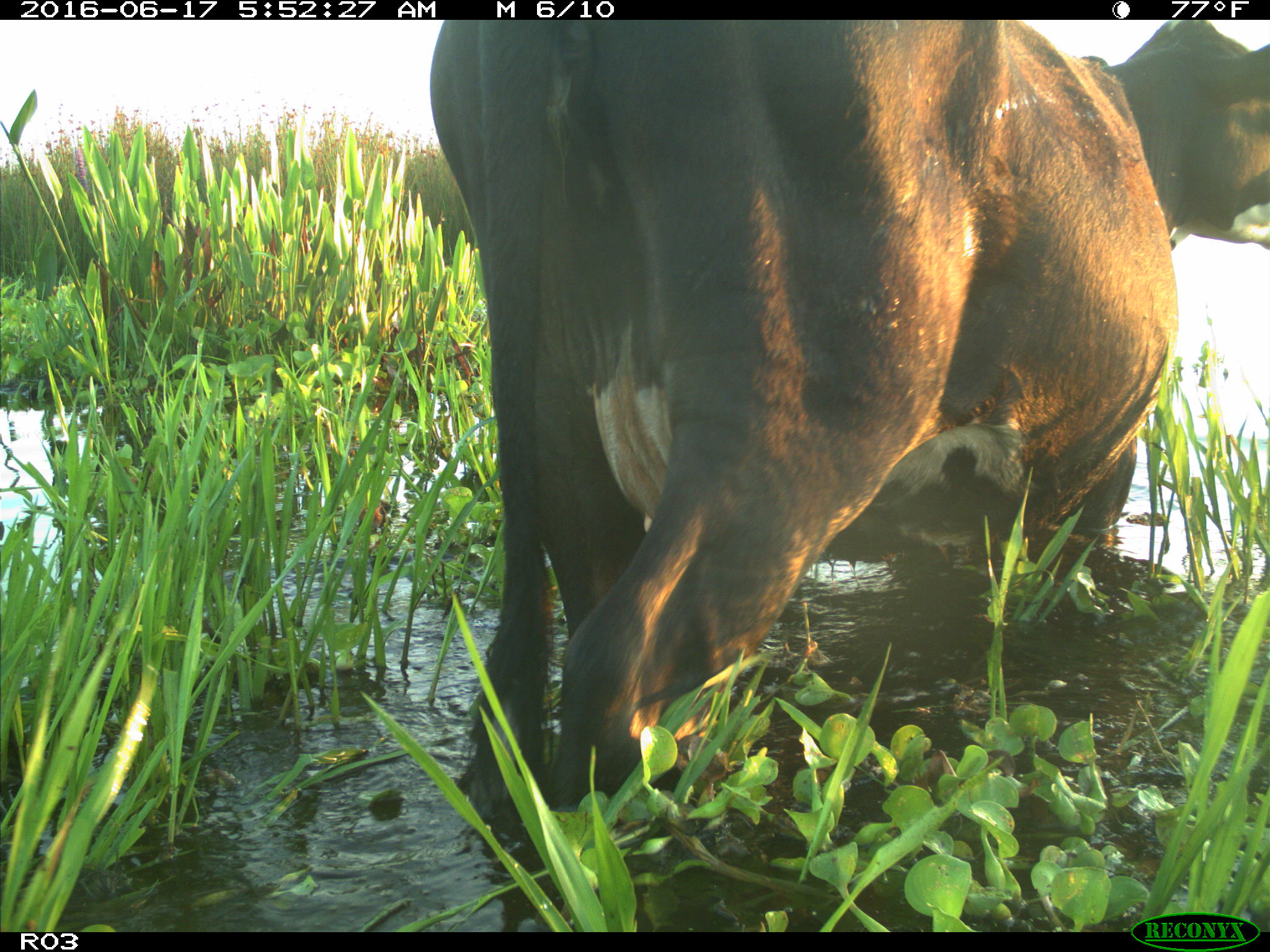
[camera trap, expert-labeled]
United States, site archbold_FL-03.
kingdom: Animalia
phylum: Chordata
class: Mammalia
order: Artiodactyla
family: Bovidae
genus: Bos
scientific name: Bos taurus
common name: domestic cow